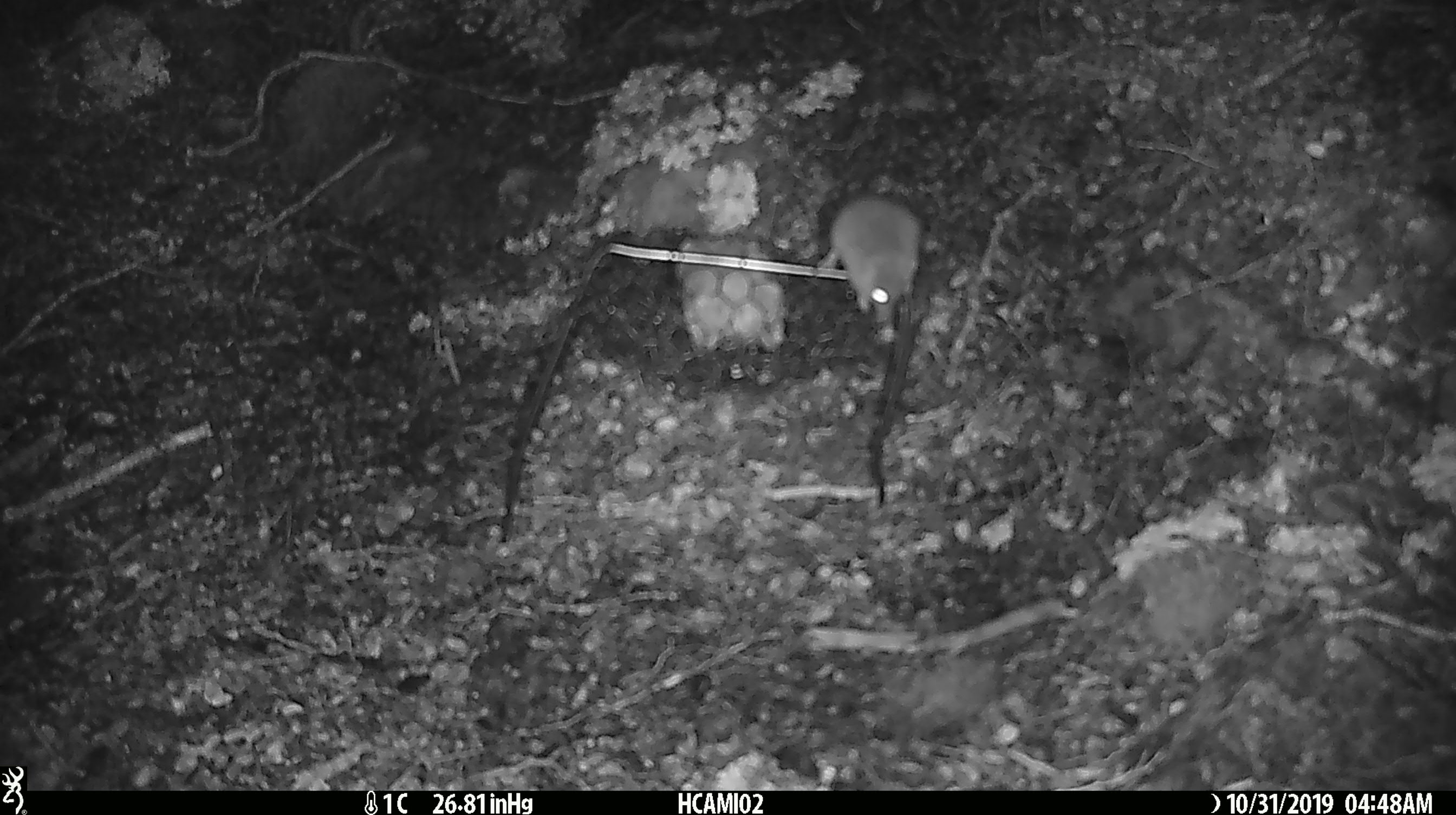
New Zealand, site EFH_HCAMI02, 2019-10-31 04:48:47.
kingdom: Animalia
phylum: Chordata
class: Mammalia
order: Rodentia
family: Muridae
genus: Mus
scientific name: Mus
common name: mouse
Mouse (Mus).